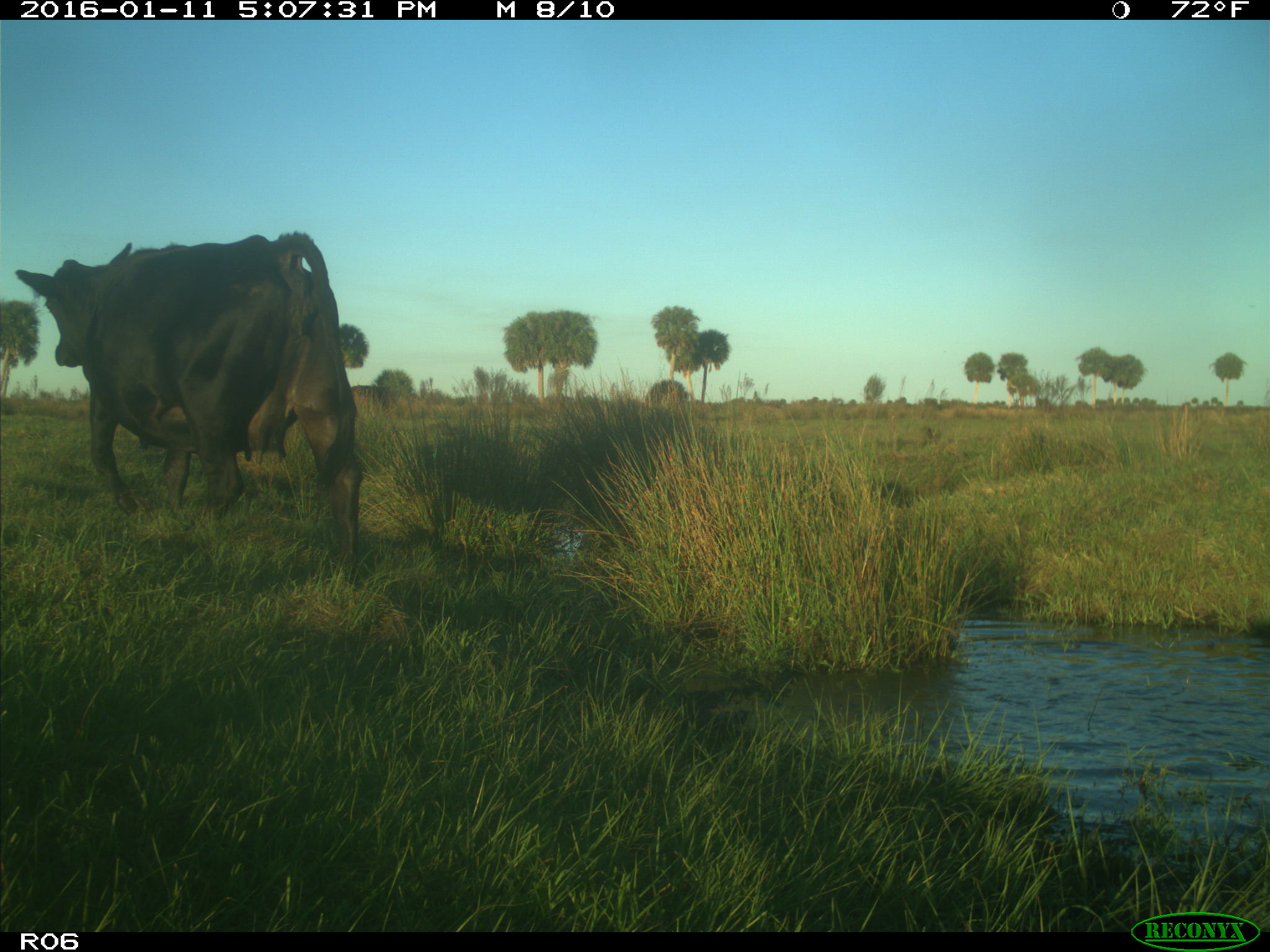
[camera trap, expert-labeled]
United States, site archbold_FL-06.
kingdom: Animalia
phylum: Chordata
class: Mammalia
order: Artiodactyla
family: Bovidae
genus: Bos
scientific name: Bos taurus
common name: domestic cow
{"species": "Bos taurus (domestic cow)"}